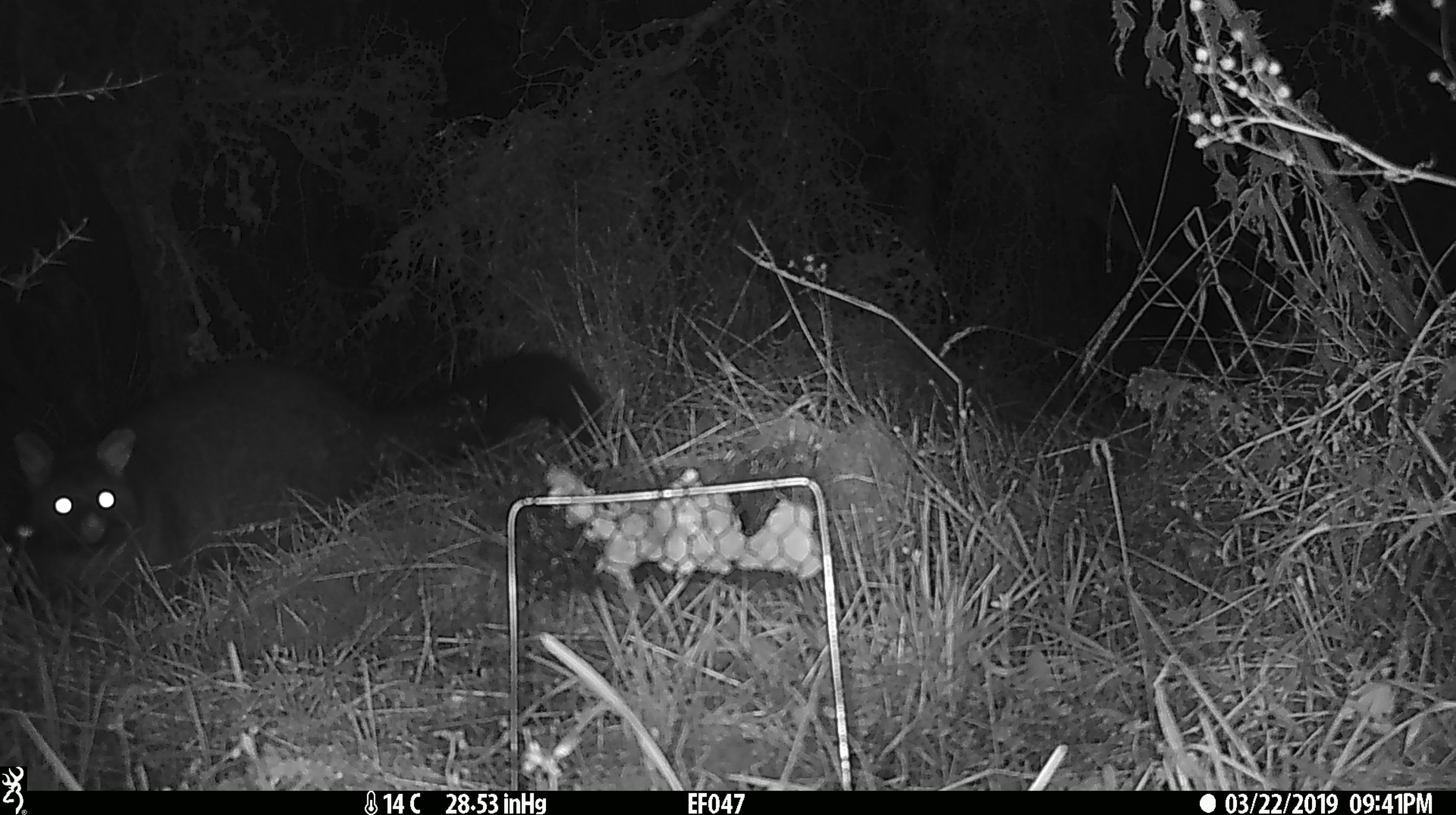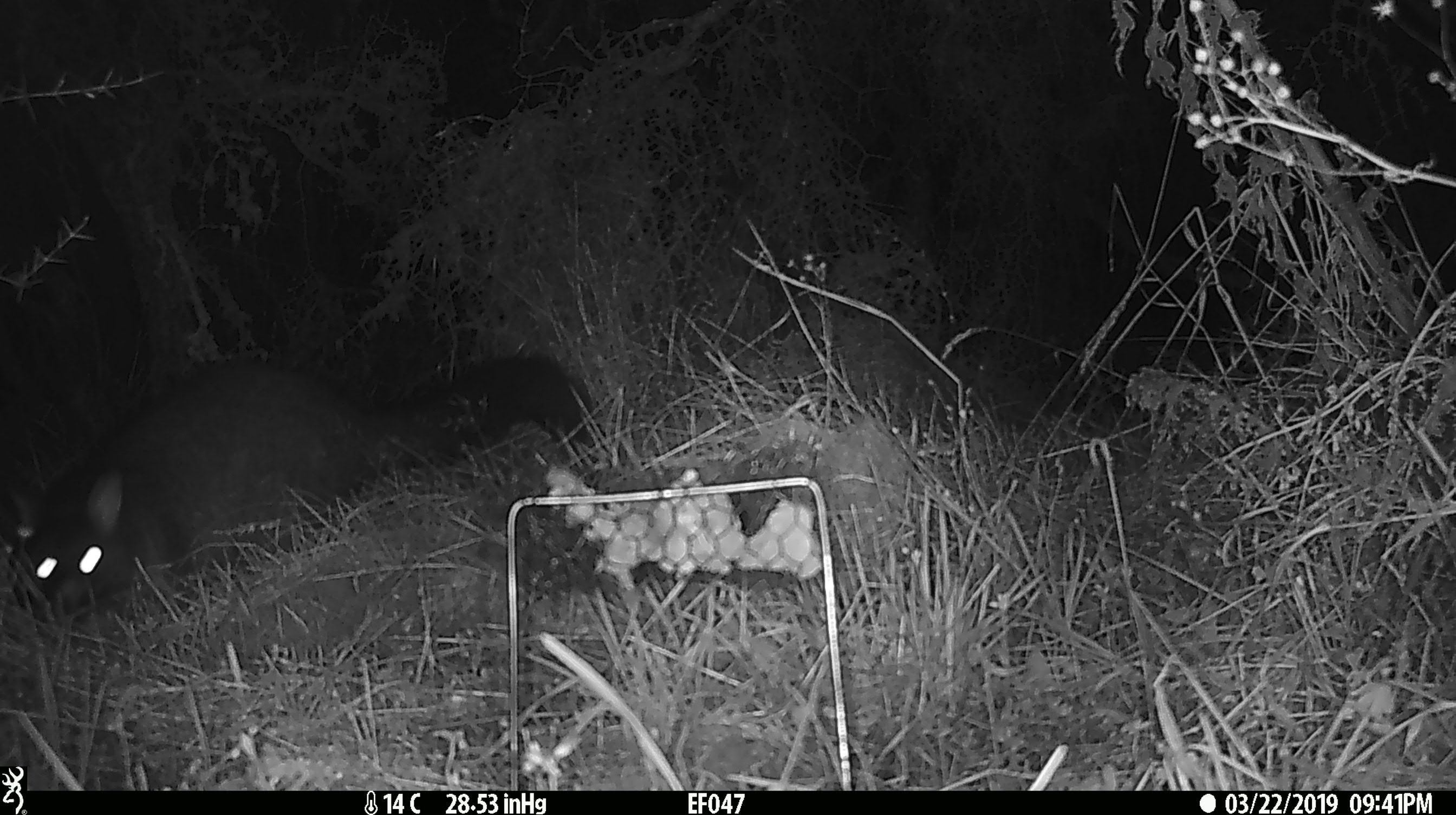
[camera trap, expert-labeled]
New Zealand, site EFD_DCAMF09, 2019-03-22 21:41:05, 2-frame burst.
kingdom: Animalia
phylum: Chordata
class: Mammalia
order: Diprotodontia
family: Phalangeridae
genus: Trichosurus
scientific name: Trichosurus vulpecula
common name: common brushtail possum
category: possum